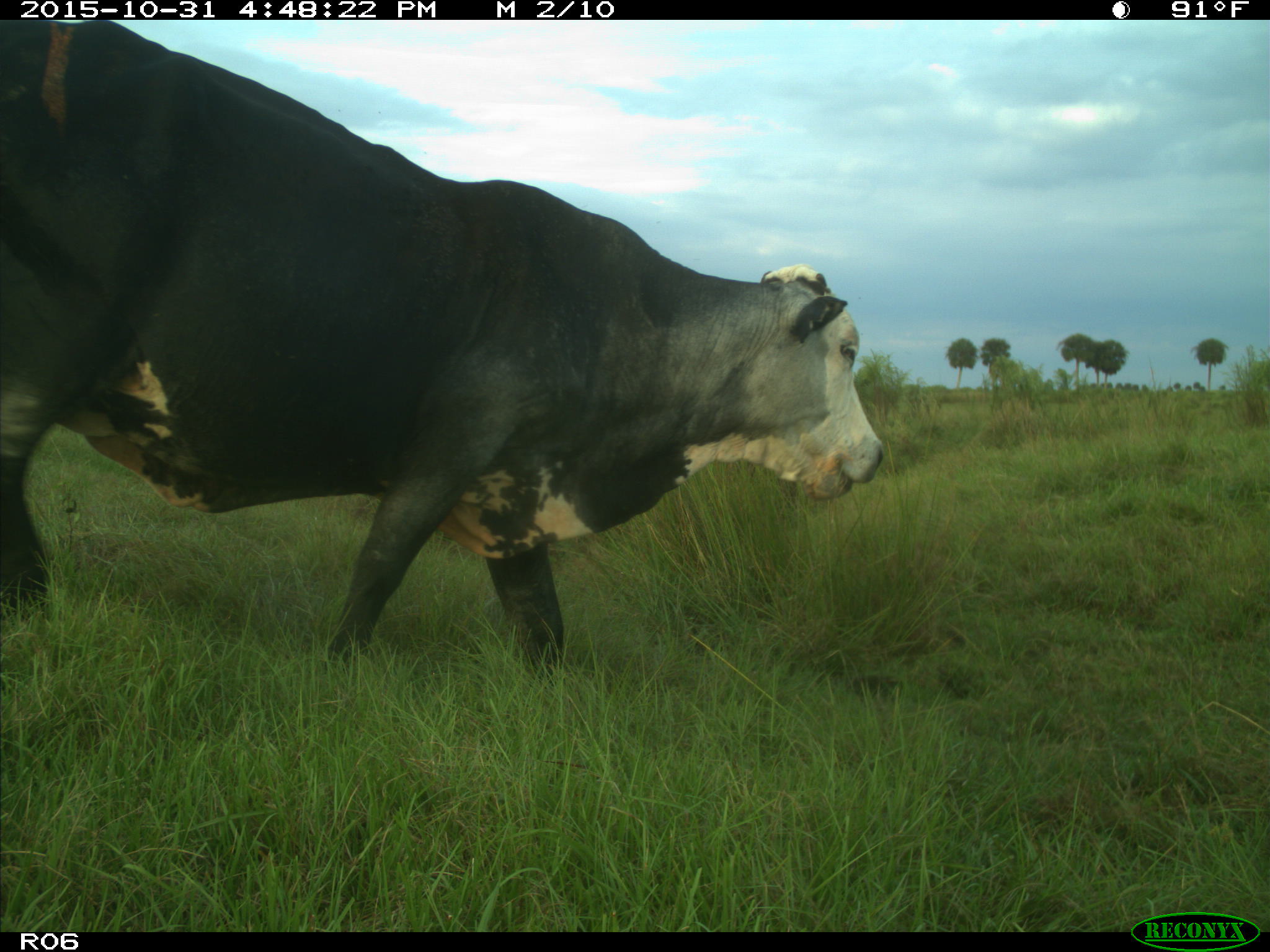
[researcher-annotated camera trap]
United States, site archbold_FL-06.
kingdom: Animalia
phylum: Chordata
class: Mammalia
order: Artiodactyla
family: Bovidae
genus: Bos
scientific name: Bos taurus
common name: domestic cow